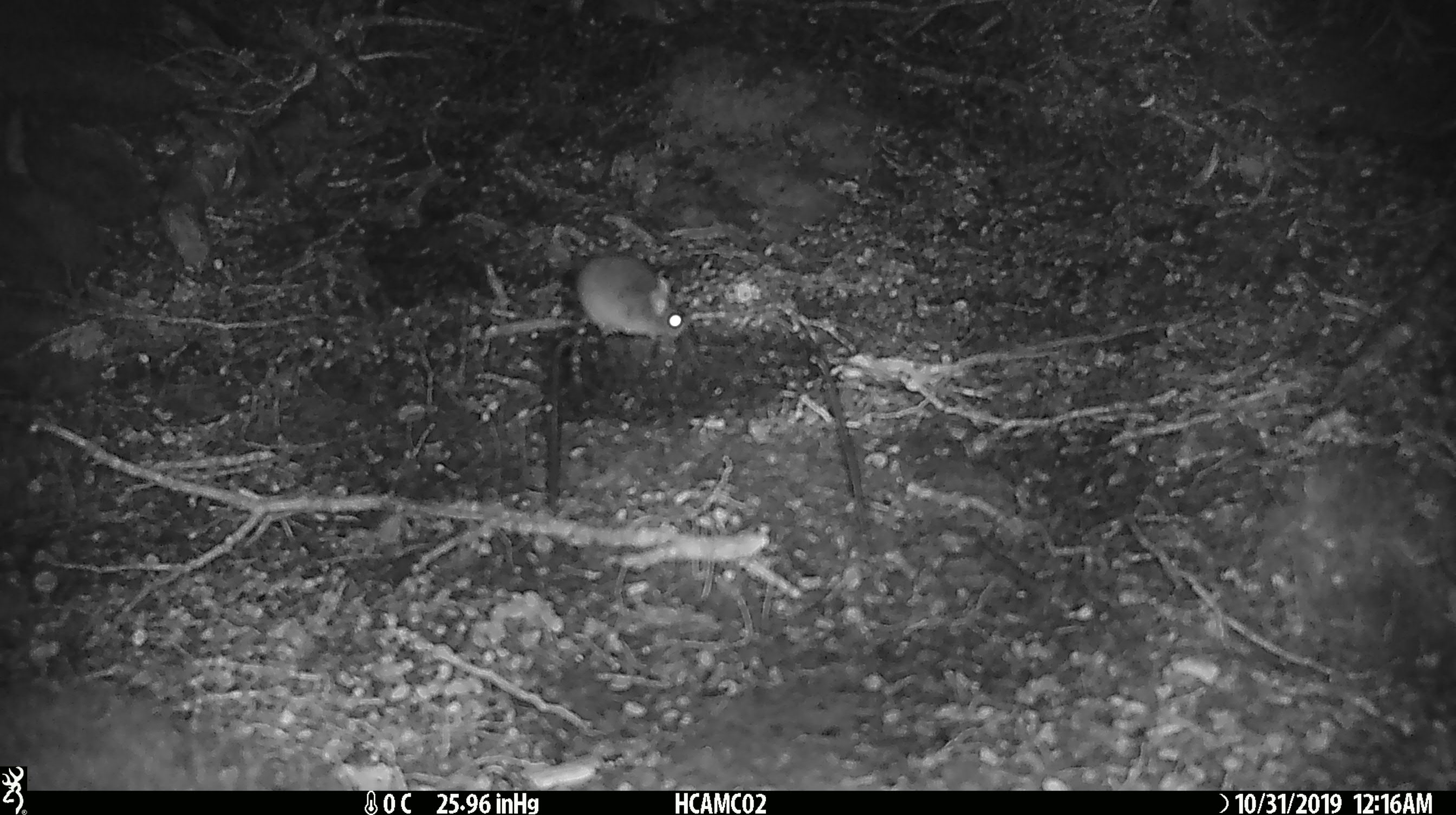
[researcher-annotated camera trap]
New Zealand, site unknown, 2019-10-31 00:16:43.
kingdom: Animalia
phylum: Chordata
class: Mammalia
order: Rodentia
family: Muridae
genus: Mus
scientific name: Mus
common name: mouse